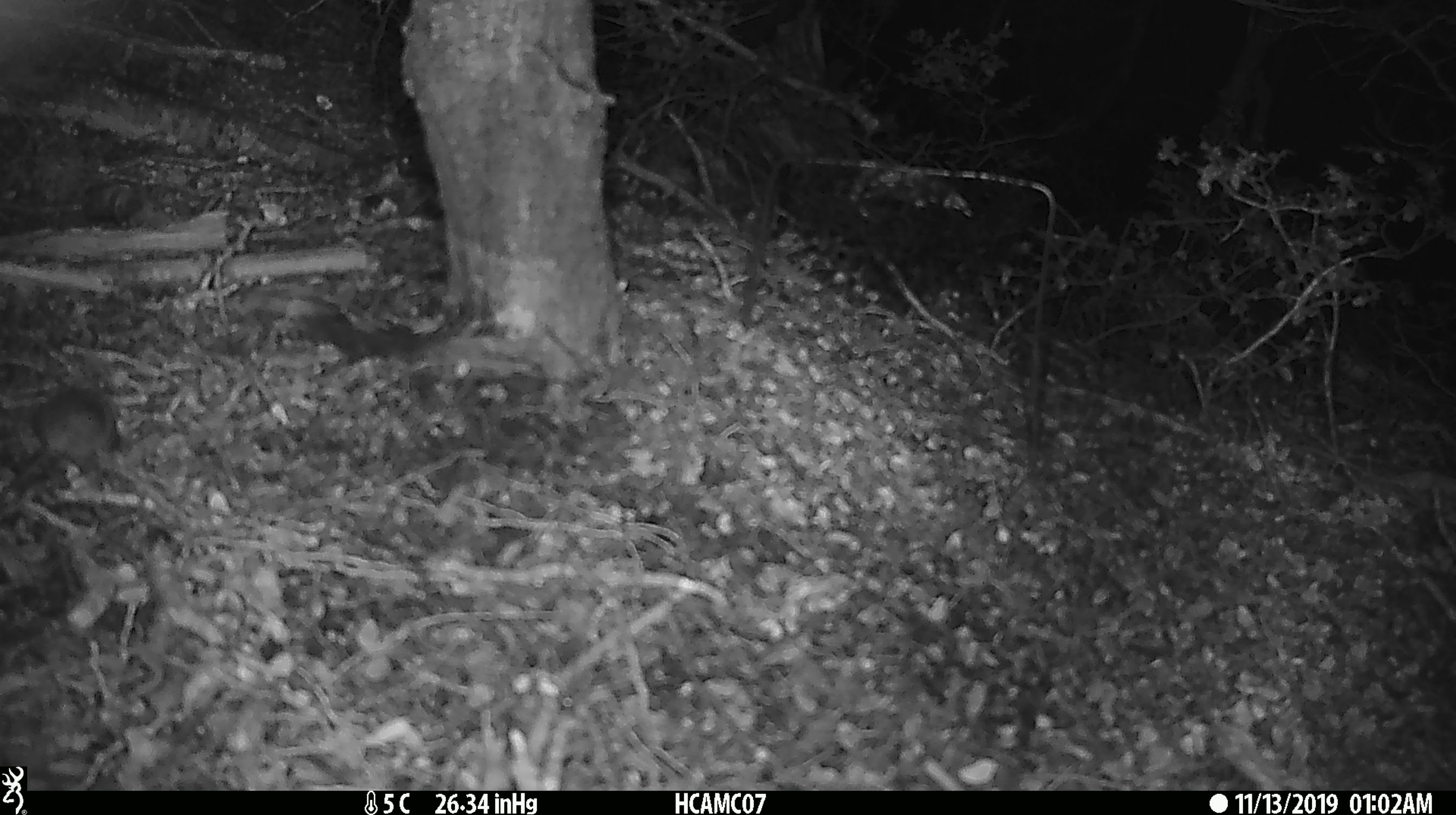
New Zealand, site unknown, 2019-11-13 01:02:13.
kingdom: Animalia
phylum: Chordata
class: Mammalia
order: Rodentia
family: Muridae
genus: Mus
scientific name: Mus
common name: mouse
Mouse (Mus).